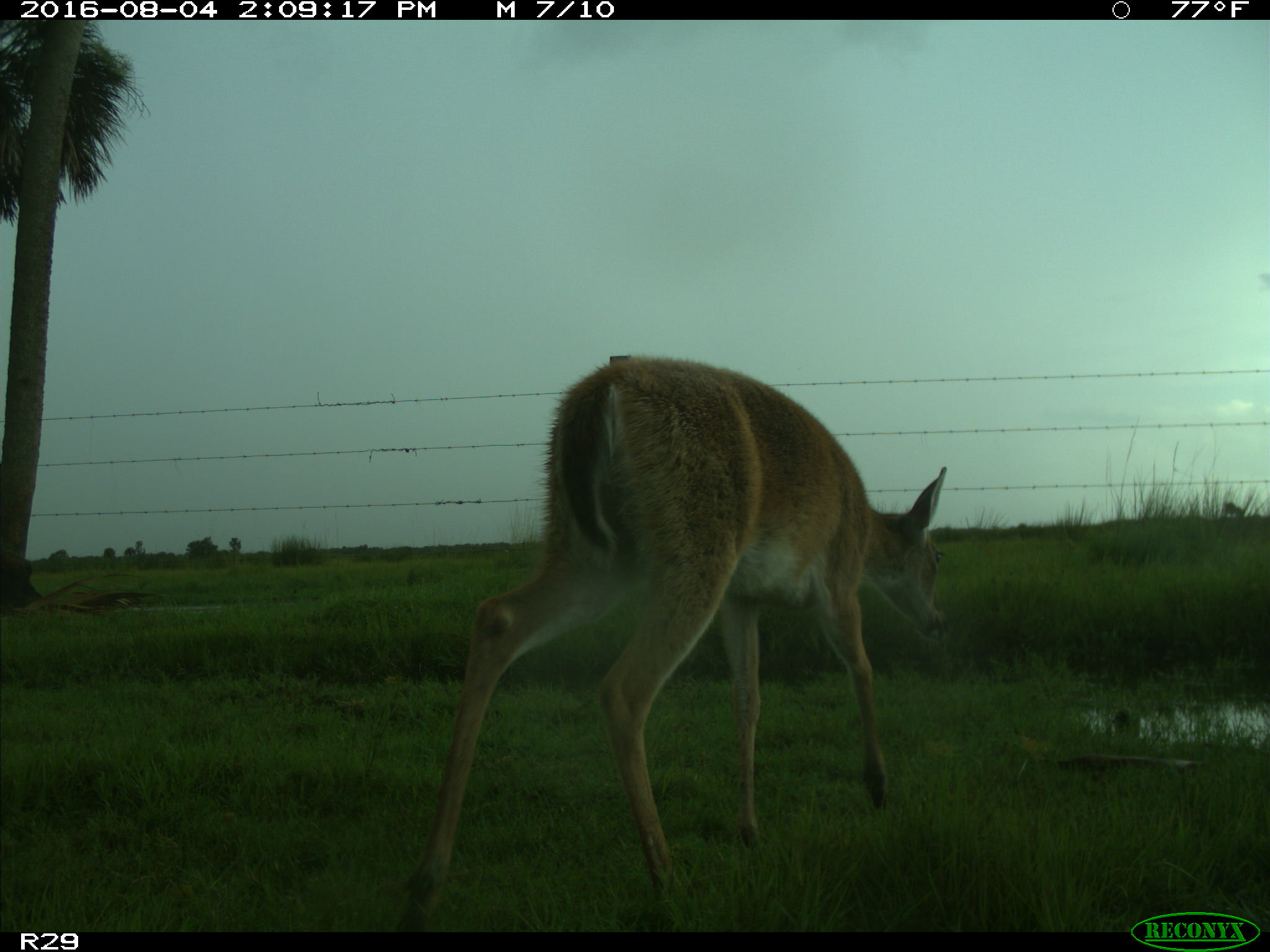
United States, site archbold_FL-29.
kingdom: Animalia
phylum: Chordata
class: Mammalia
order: Artiodactyla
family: Cervidae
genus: Odocoileus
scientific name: Odocoileus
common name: deer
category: unidentified deer